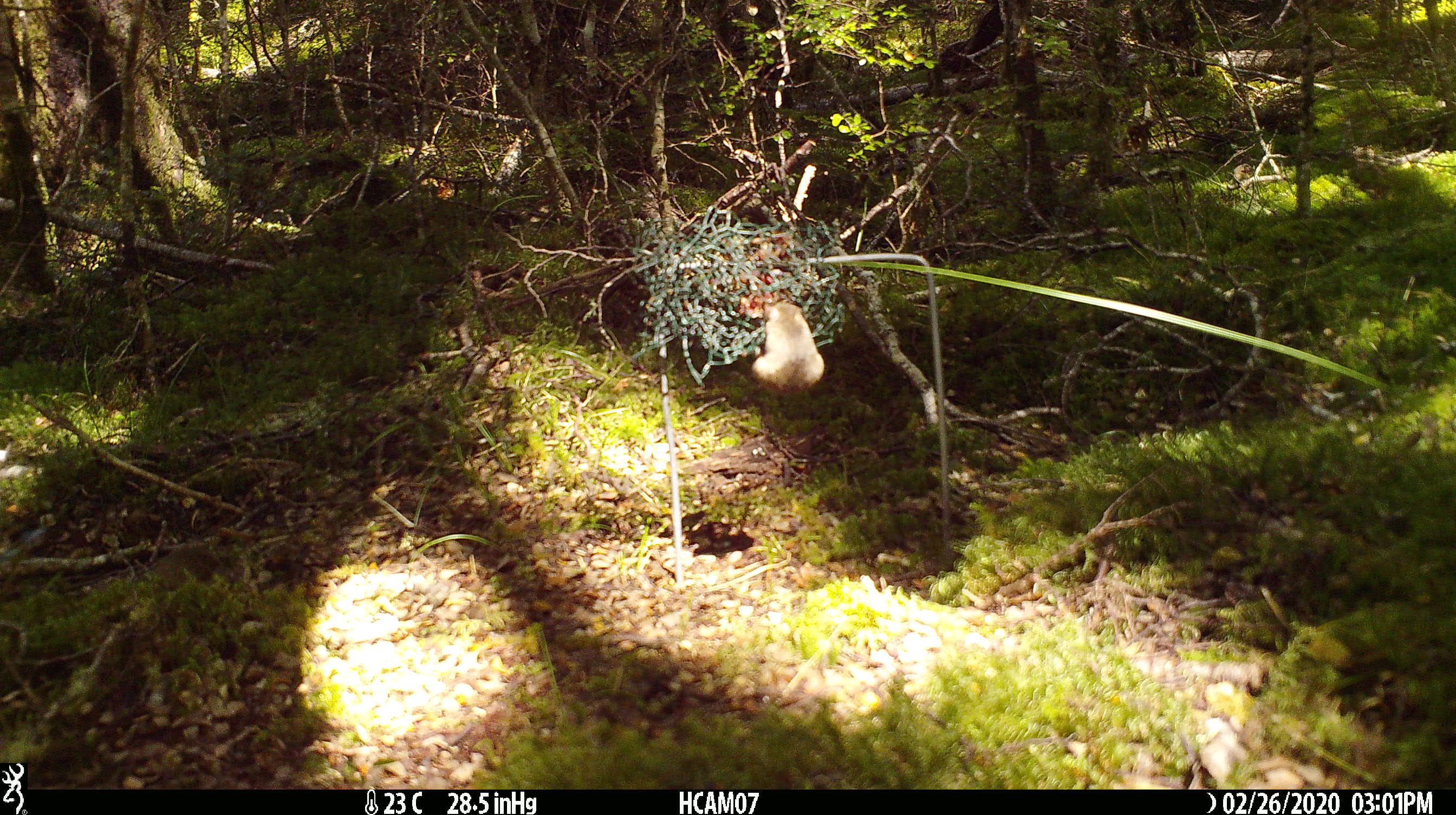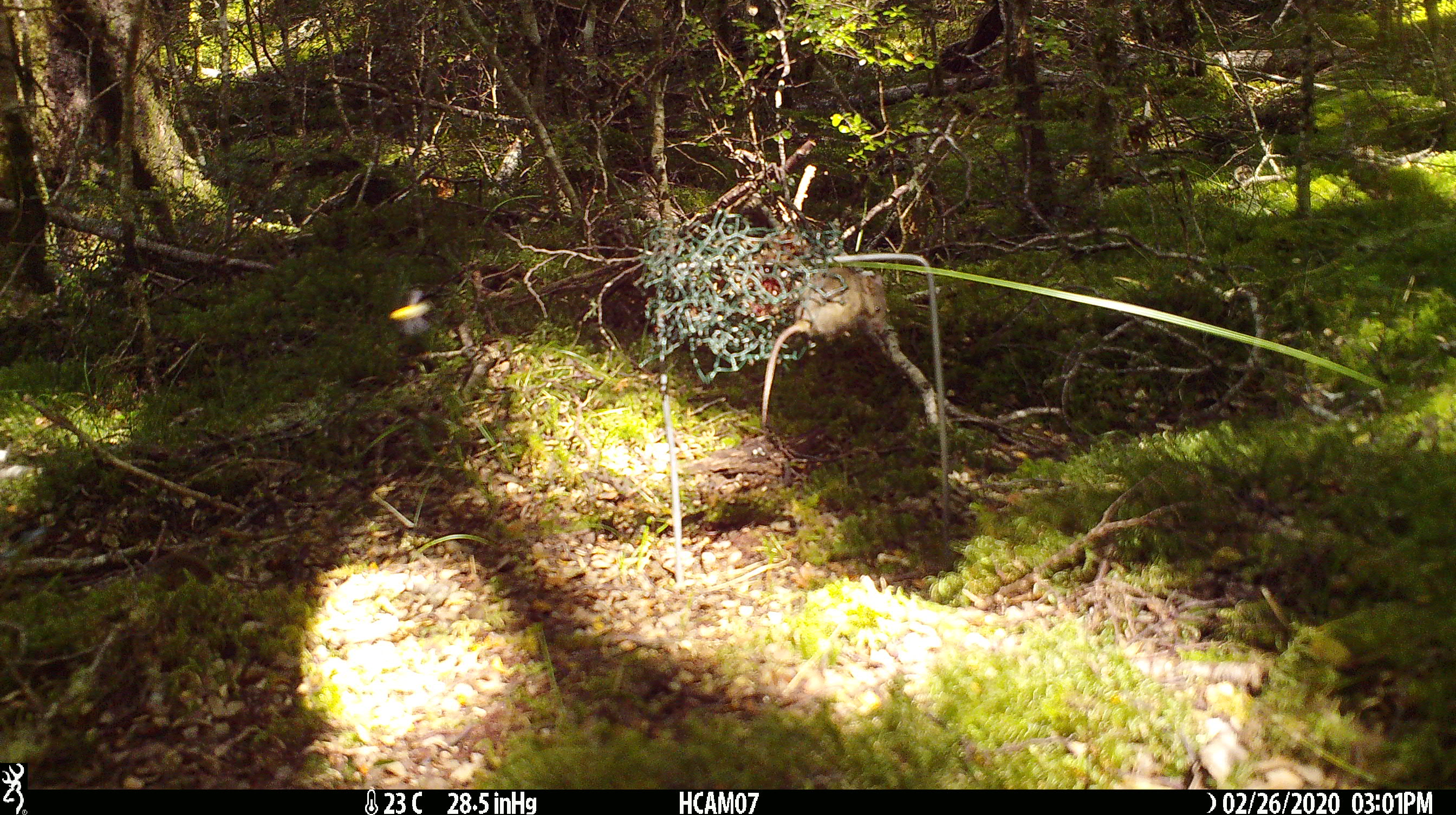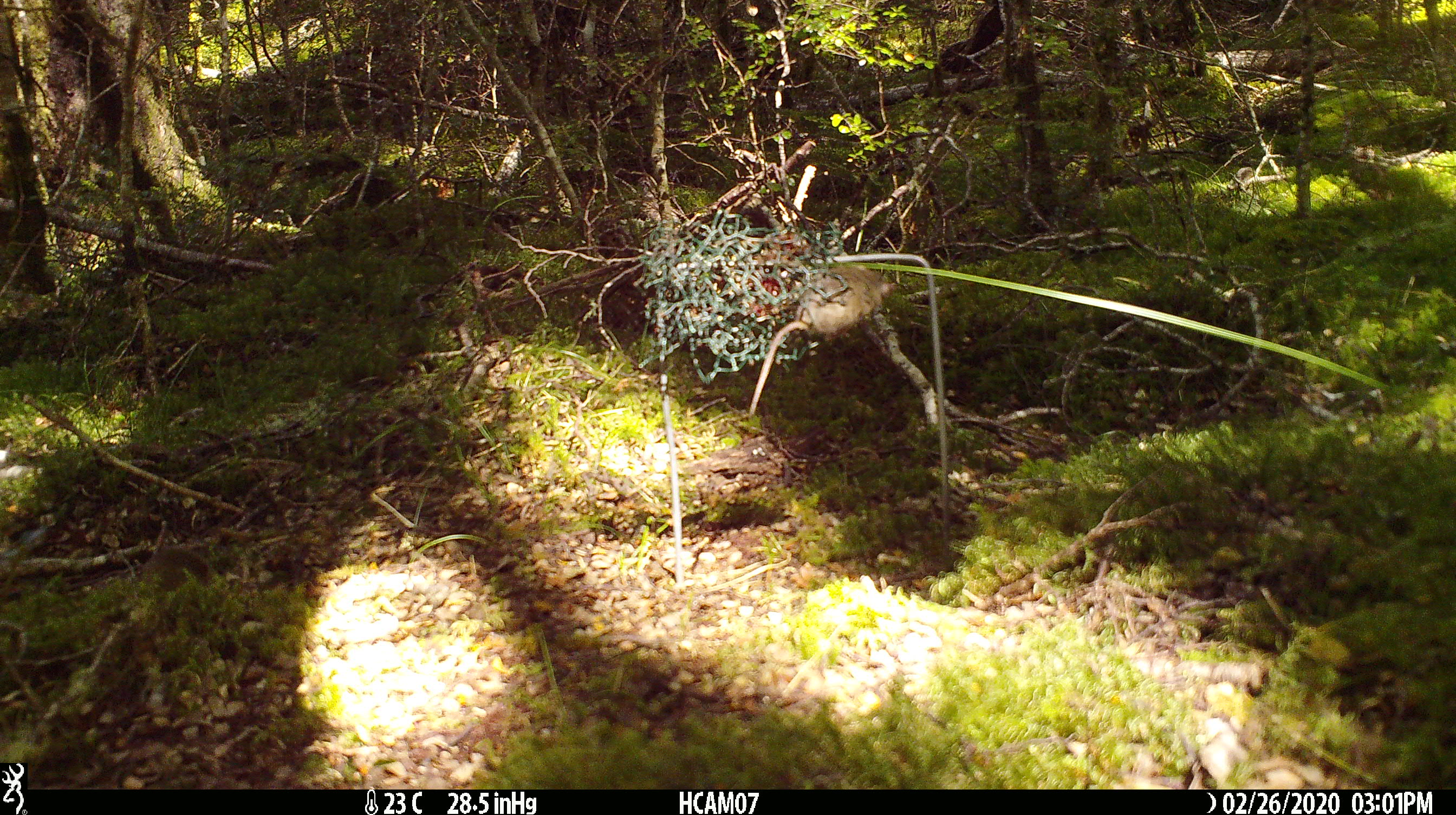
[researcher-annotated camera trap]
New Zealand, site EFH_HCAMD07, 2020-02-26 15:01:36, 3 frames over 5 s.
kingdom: Animalia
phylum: Chordata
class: Mammalia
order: Rodentia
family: Muridae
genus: Mus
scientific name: Mus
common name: mouse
Mouse (Mus).